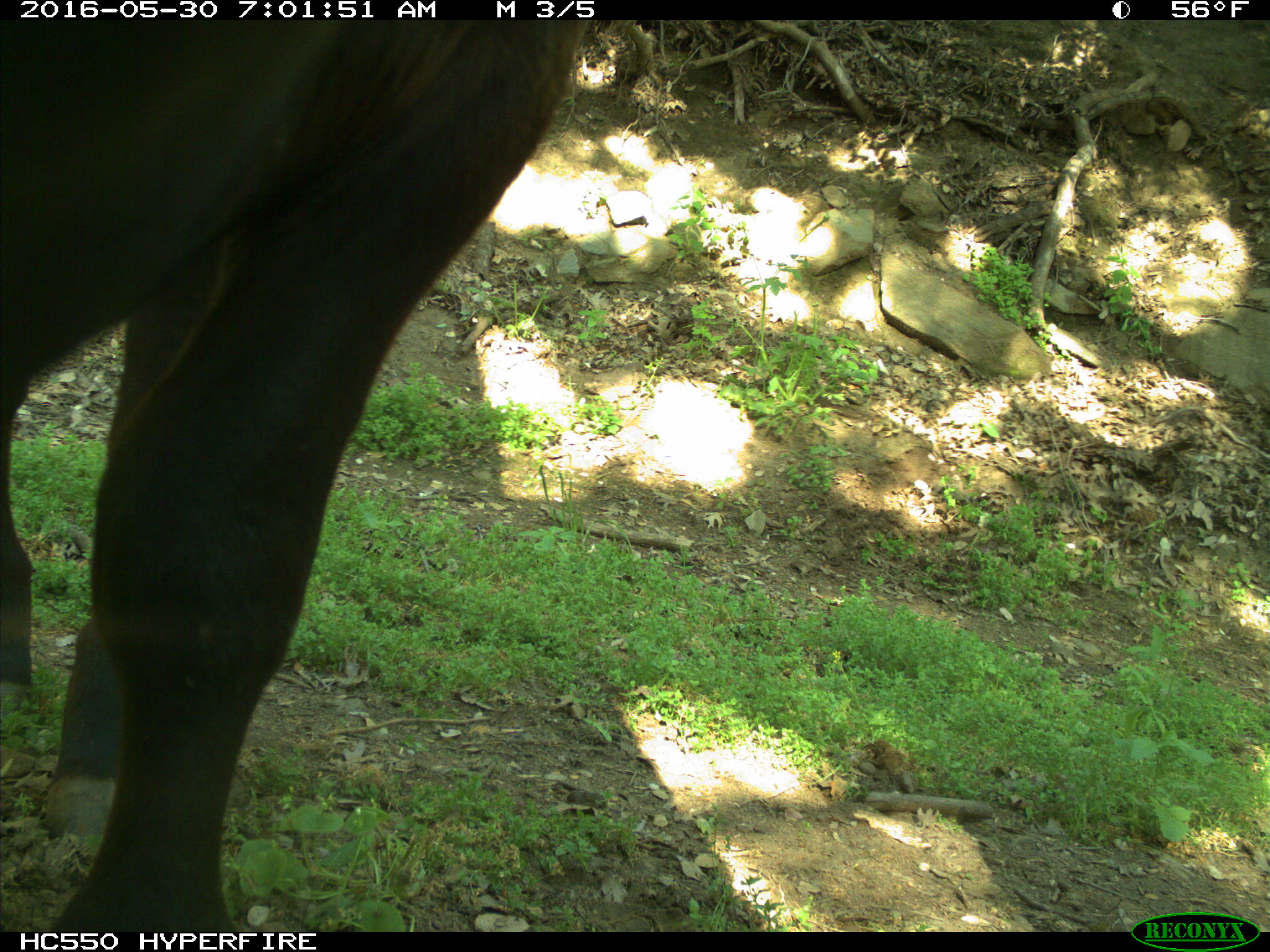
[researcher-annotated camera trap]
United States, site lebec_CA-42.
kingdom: Animalia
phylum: Chordata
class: Mammalia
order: Artiodactyla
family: Bovidae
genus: Bos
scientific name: Bos taurus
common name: domestic cow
Bos taurus (domestic cow).